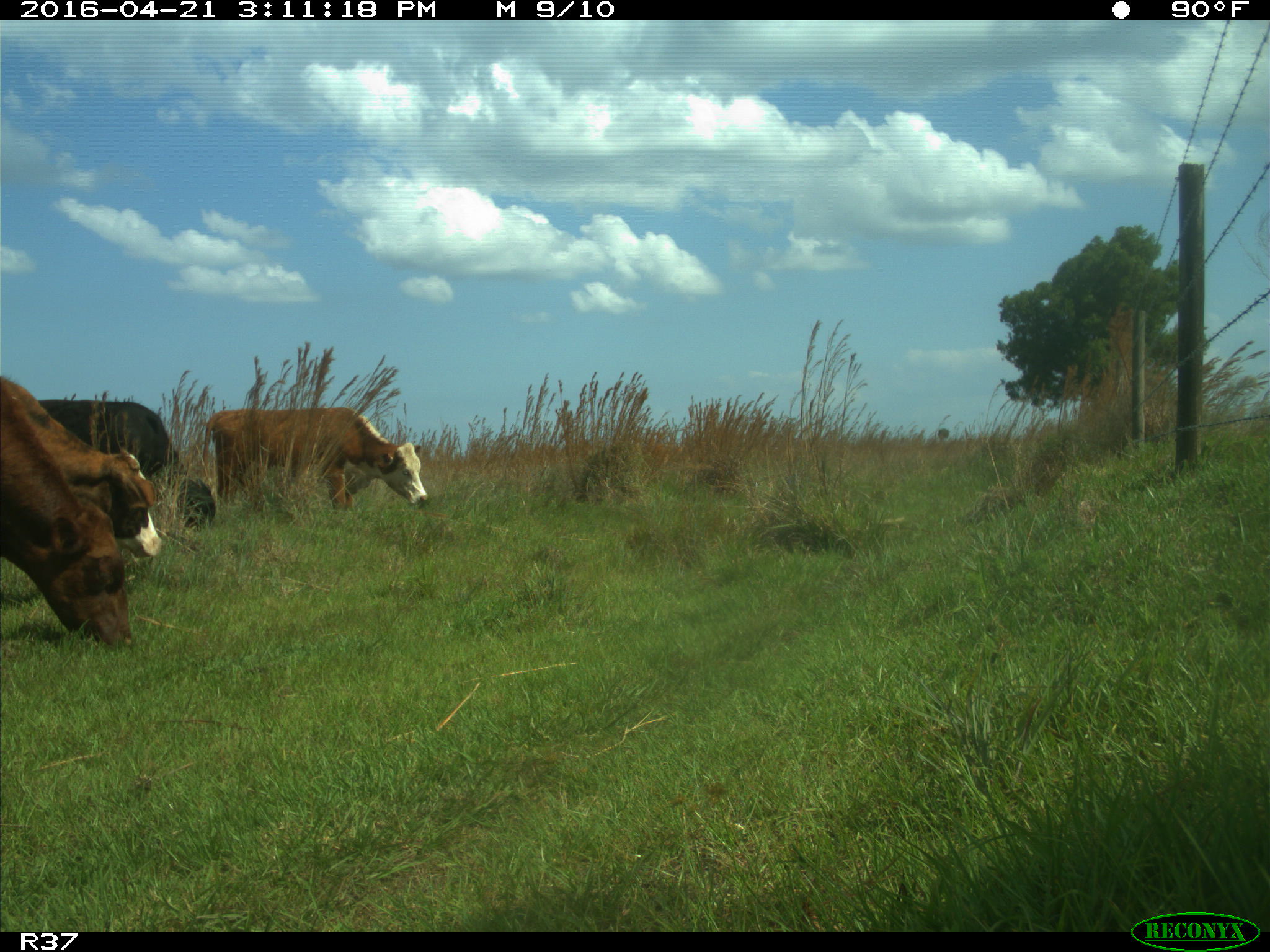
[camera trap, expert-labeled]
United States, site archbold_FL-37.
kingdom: Animalia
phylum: Chordata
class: Mammalia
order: Artiodactyla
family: Bovidae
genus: Bos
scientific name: Bos taurus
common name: domestic cow